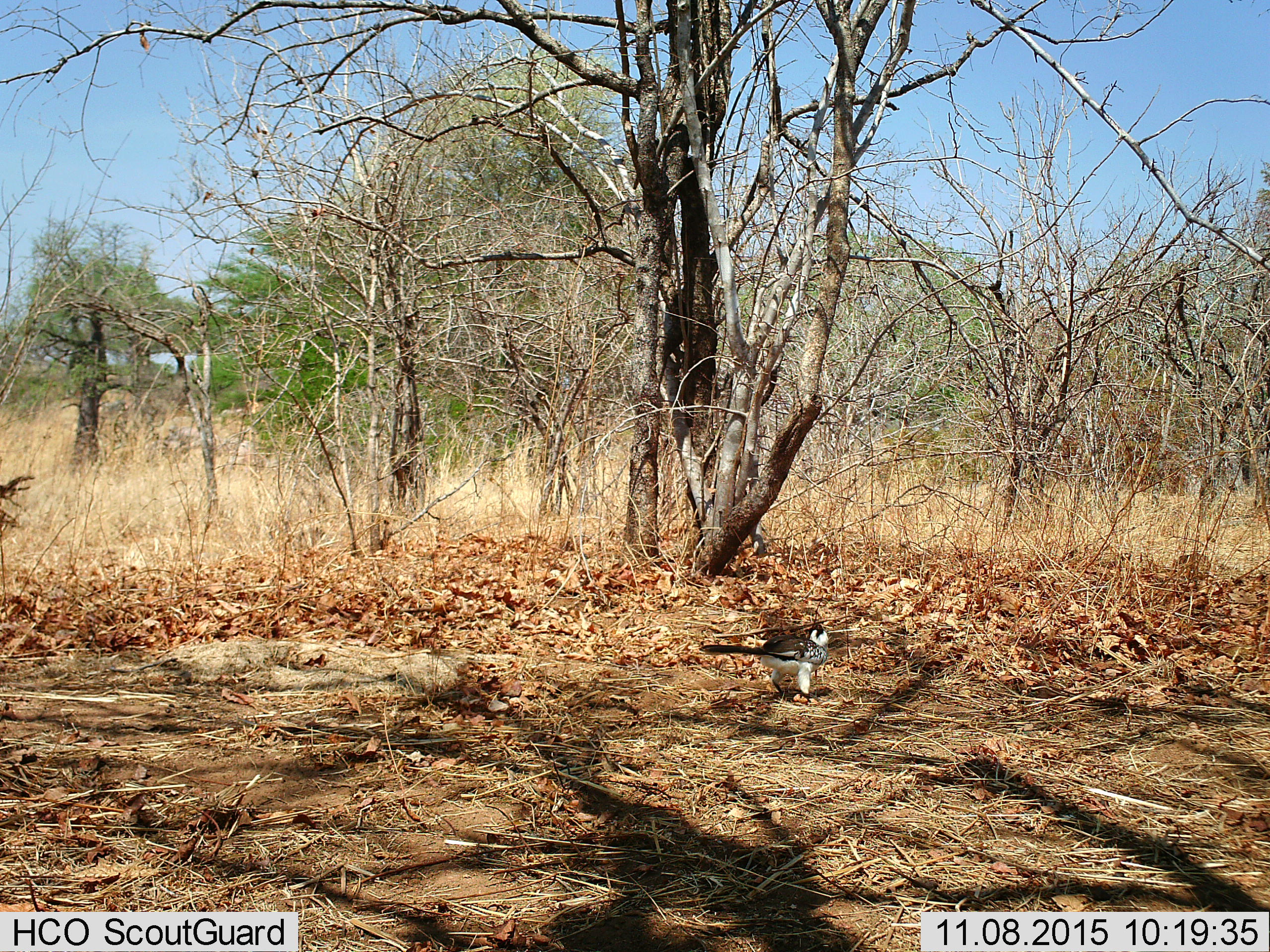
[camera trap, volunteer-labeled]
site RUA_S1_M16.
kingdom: Animalia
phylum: Chordata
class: Aves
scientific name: Aves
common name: bird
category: birdother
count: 1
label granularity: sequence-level